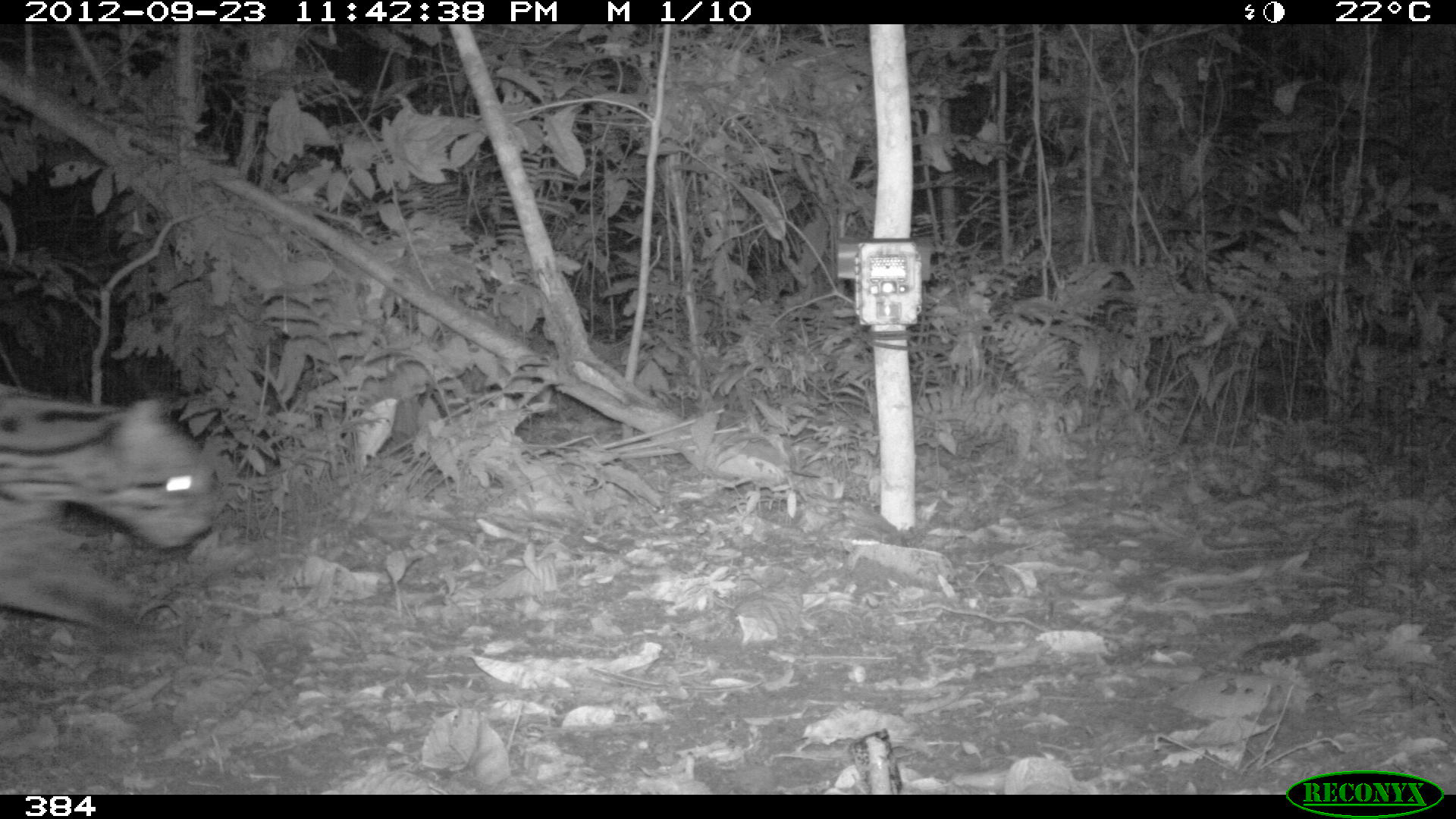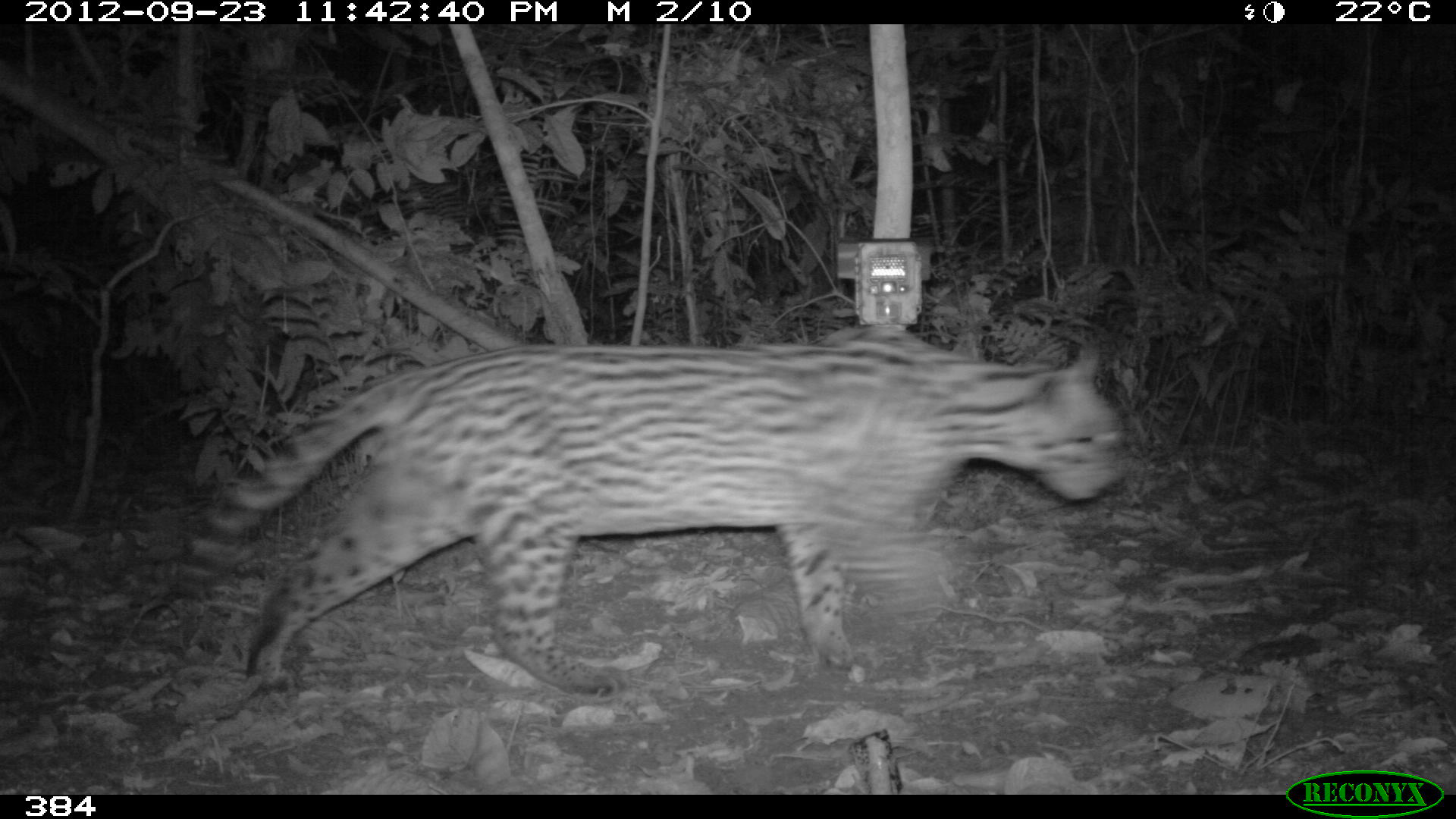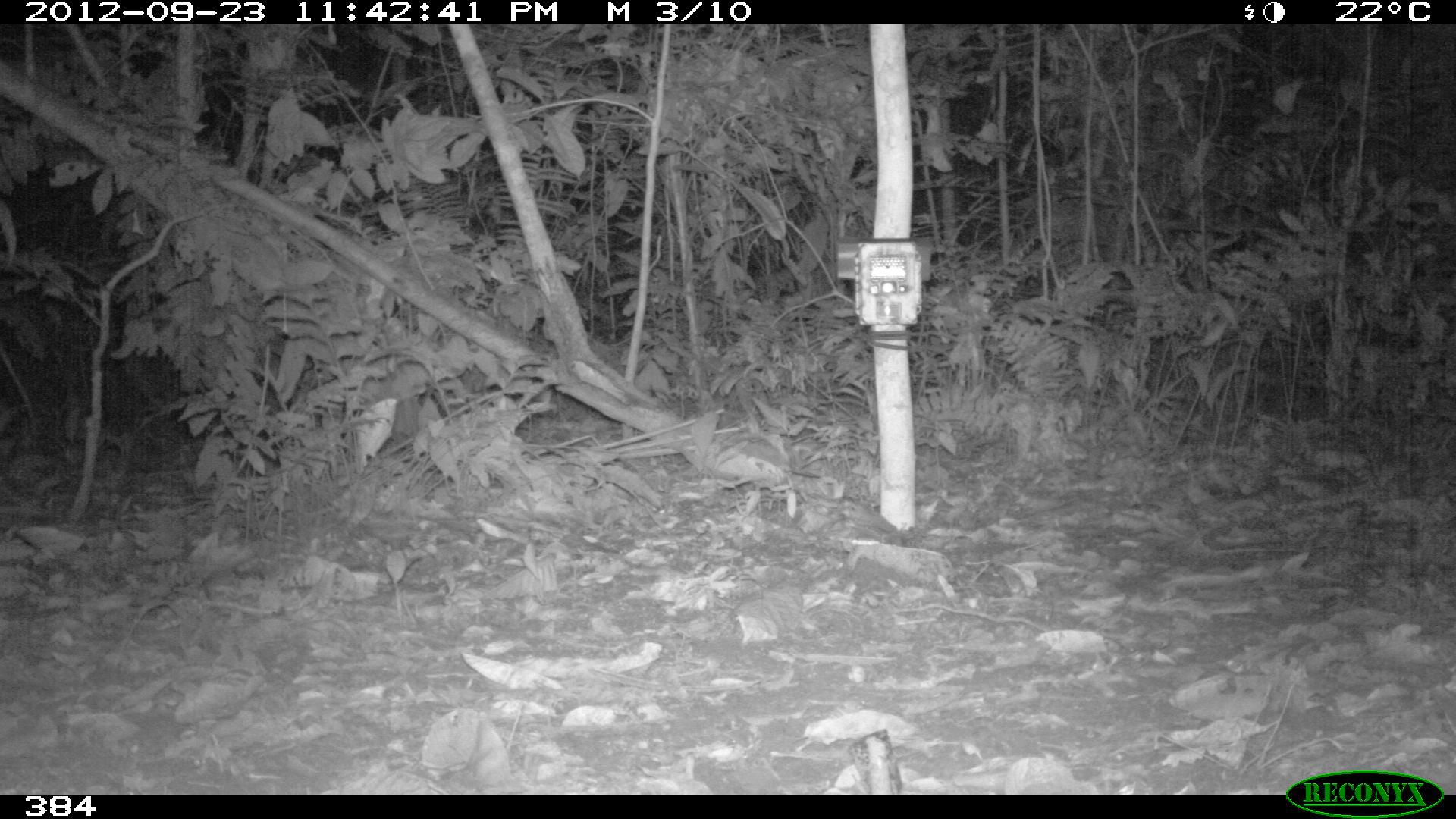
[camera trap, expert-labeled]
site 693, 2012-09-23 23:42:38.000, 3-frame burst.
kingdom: Animalia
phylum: Chordata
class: Mammalia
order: Carnivora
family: Felidae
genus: Leopardus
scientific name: Leopardus pardalis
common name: ocelot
Leopardus pardalis (ocelot).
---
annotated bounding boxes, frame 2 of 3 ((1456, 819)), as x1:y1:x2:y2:
leopardus pardalis: 164:324:1131:699